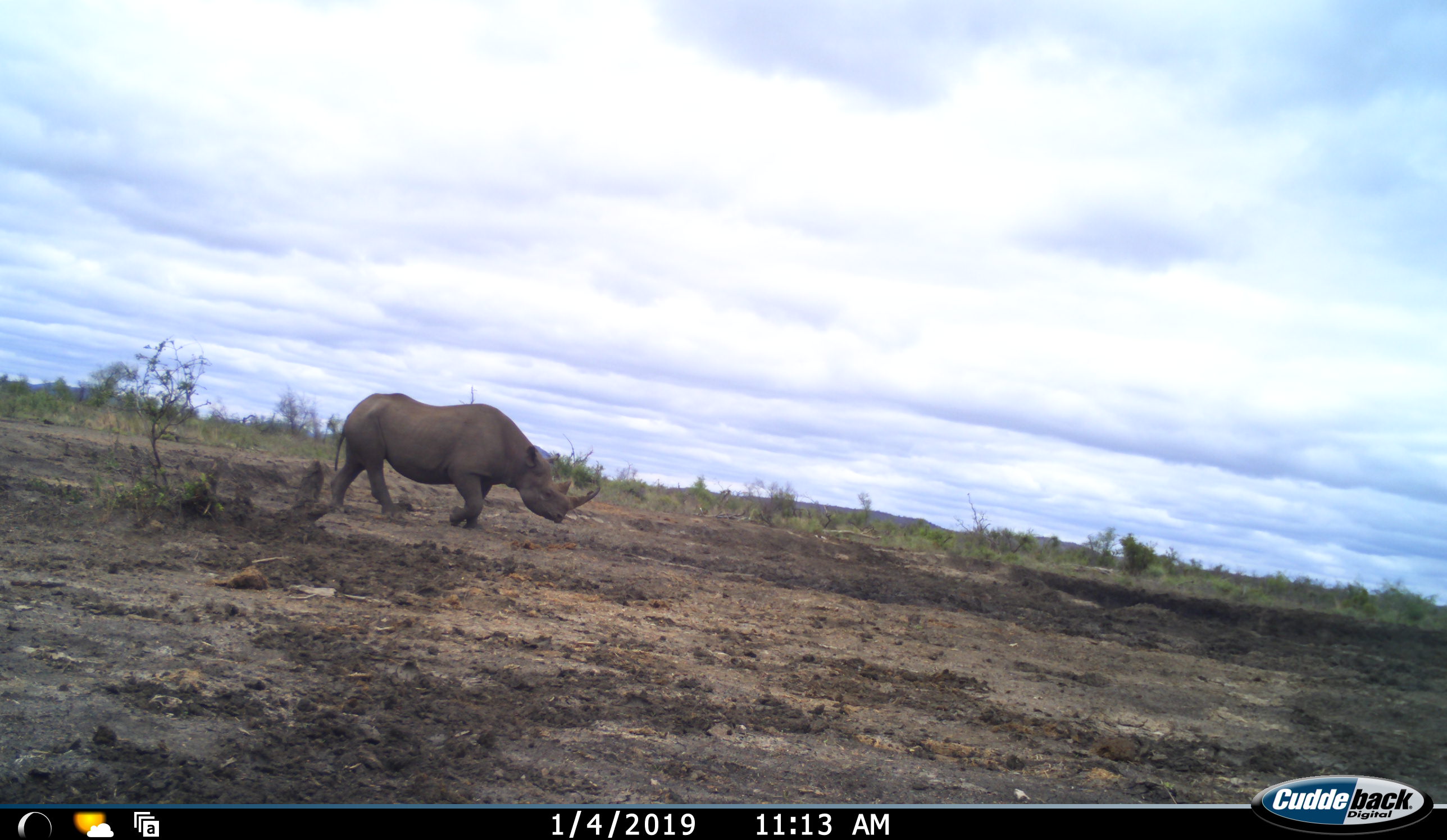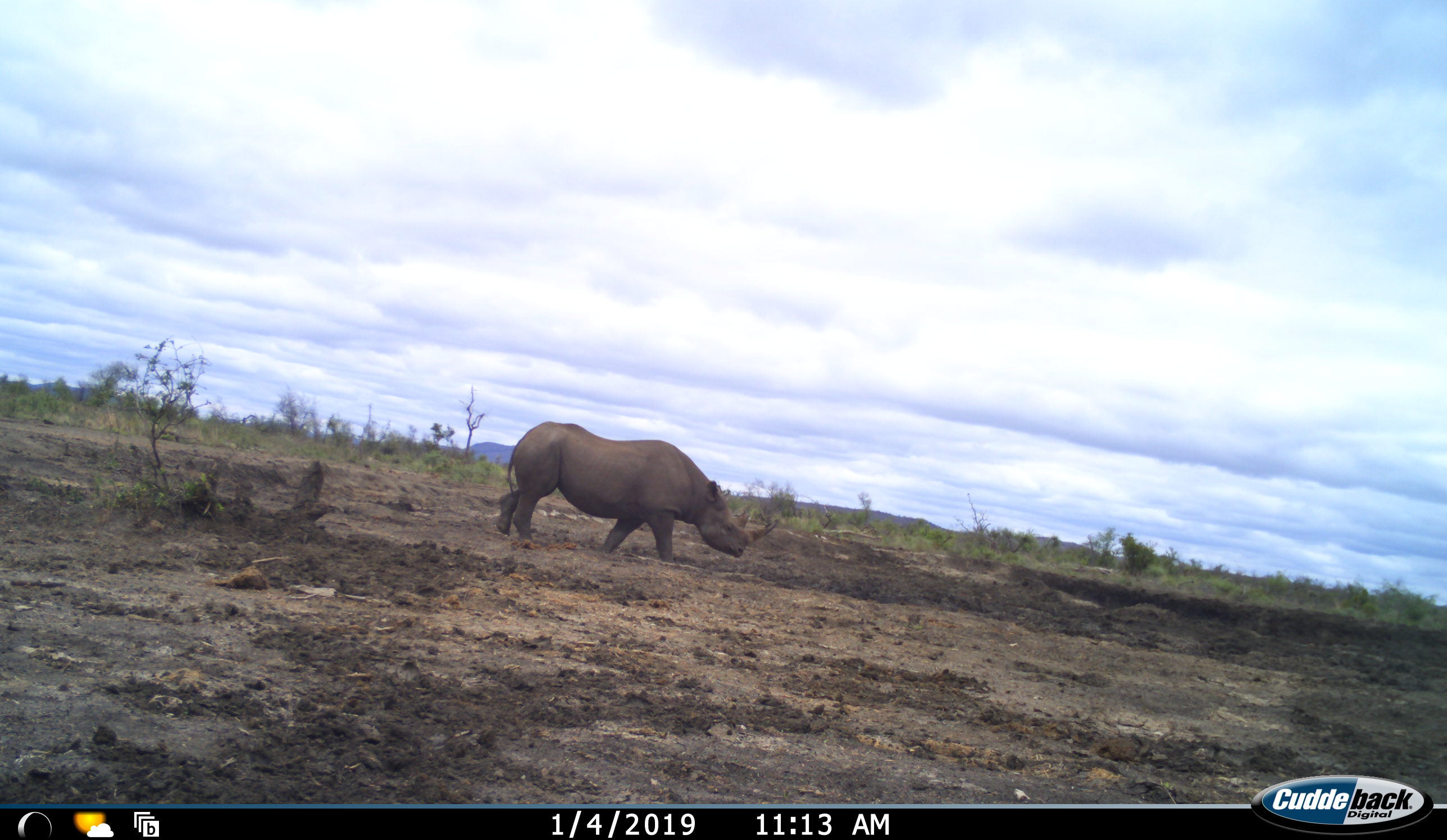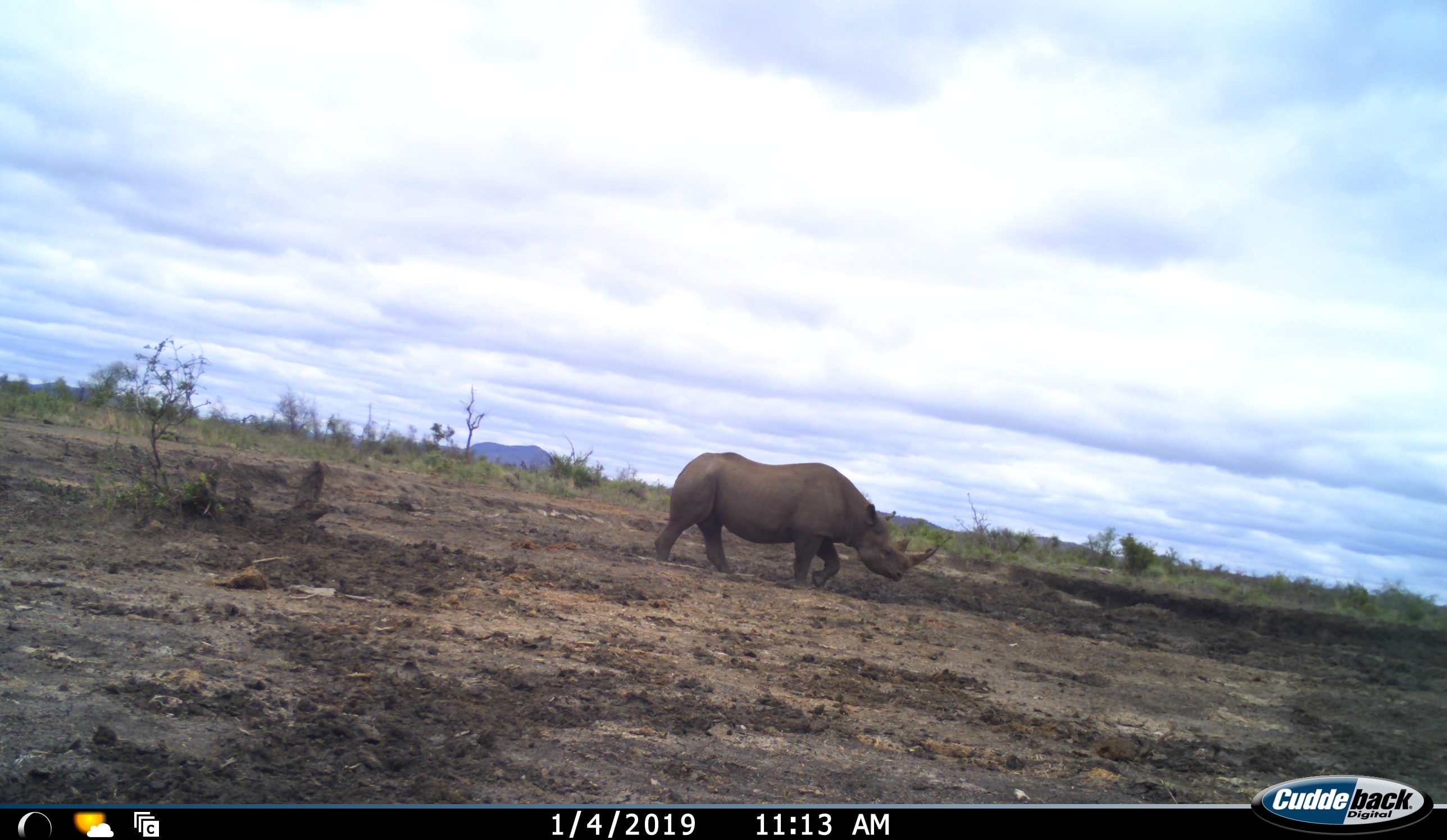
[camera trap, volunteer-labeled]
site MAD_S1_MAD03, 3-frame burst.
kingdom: Animalia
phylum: Chordata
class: Mammalia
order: Perissodactyla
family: Rhinocerotidae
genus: Diceros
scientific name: Diceros bicornis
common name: black rhinoceros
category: rhinocerosblack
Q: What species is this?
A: Rhinocerosblack (black rhinoceros) (Diceros bicornis).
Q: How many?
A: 1.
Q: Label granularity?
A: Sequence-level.